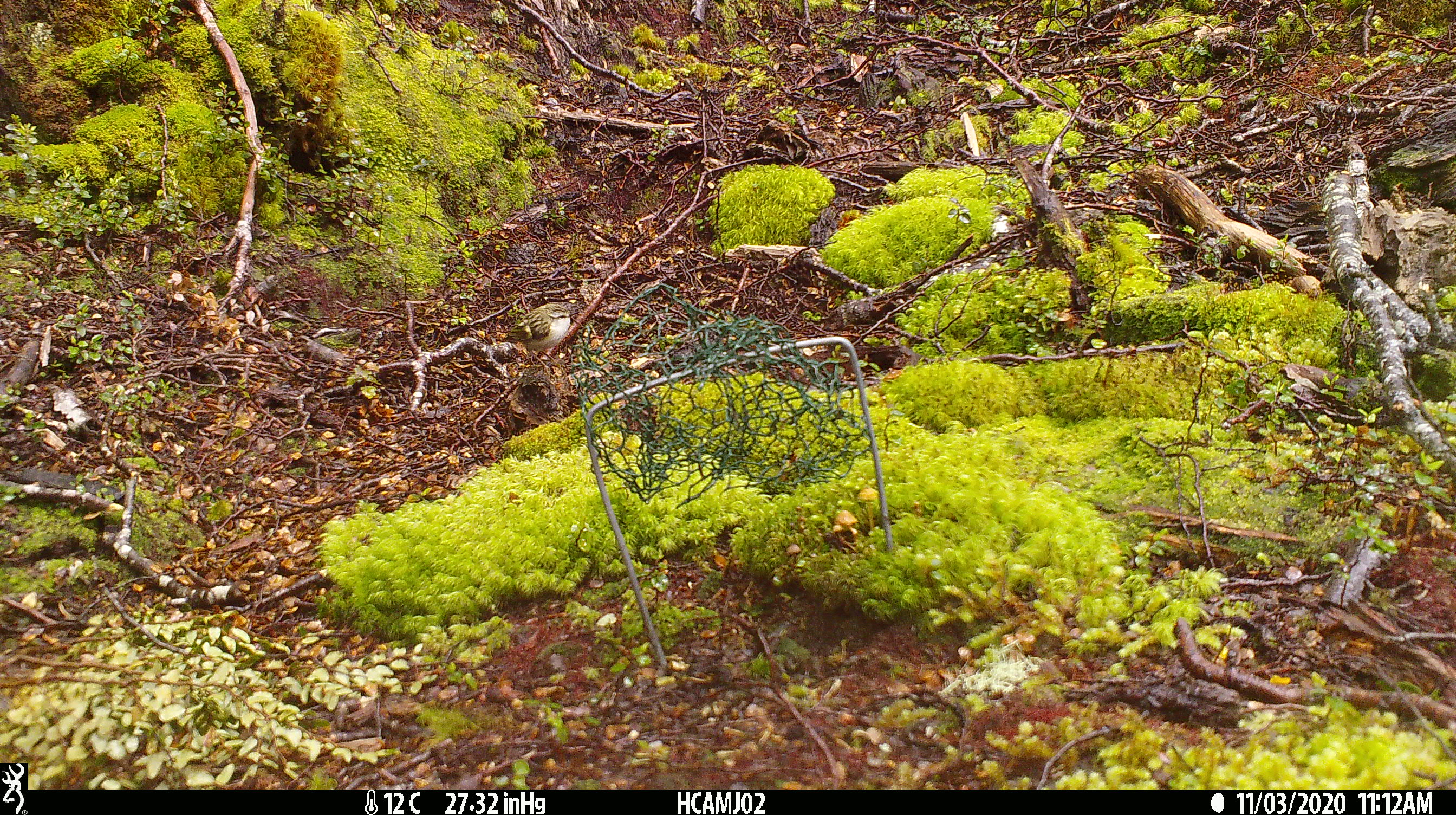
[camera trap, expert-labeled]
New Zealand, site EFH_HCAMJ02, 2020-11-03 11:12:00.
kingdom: Animalia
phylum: Chordata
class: Aves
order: Passeriformes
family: Acanthisittidae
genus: Acanthisitta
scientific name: Acanthisitta chloris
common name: rifleman